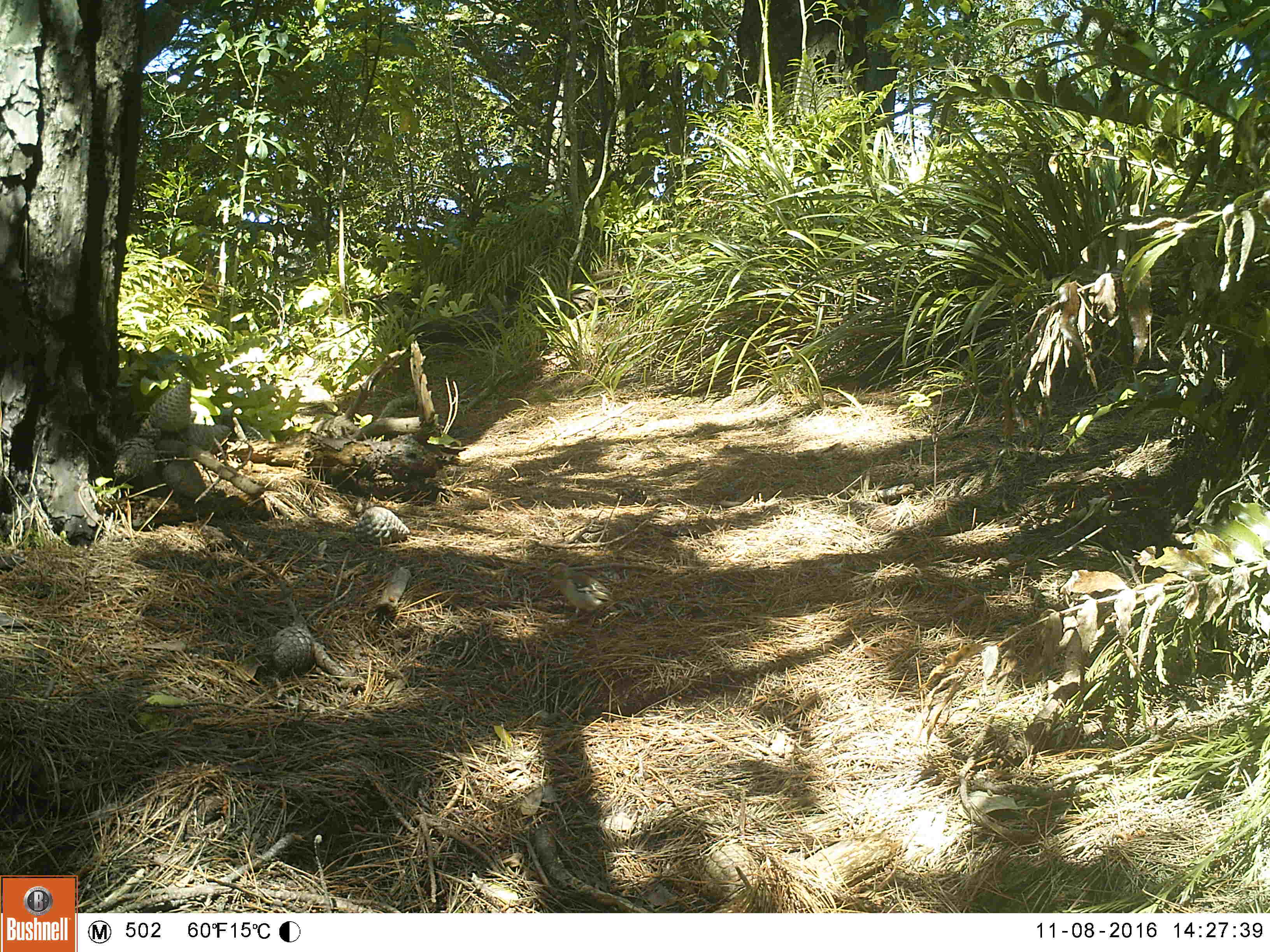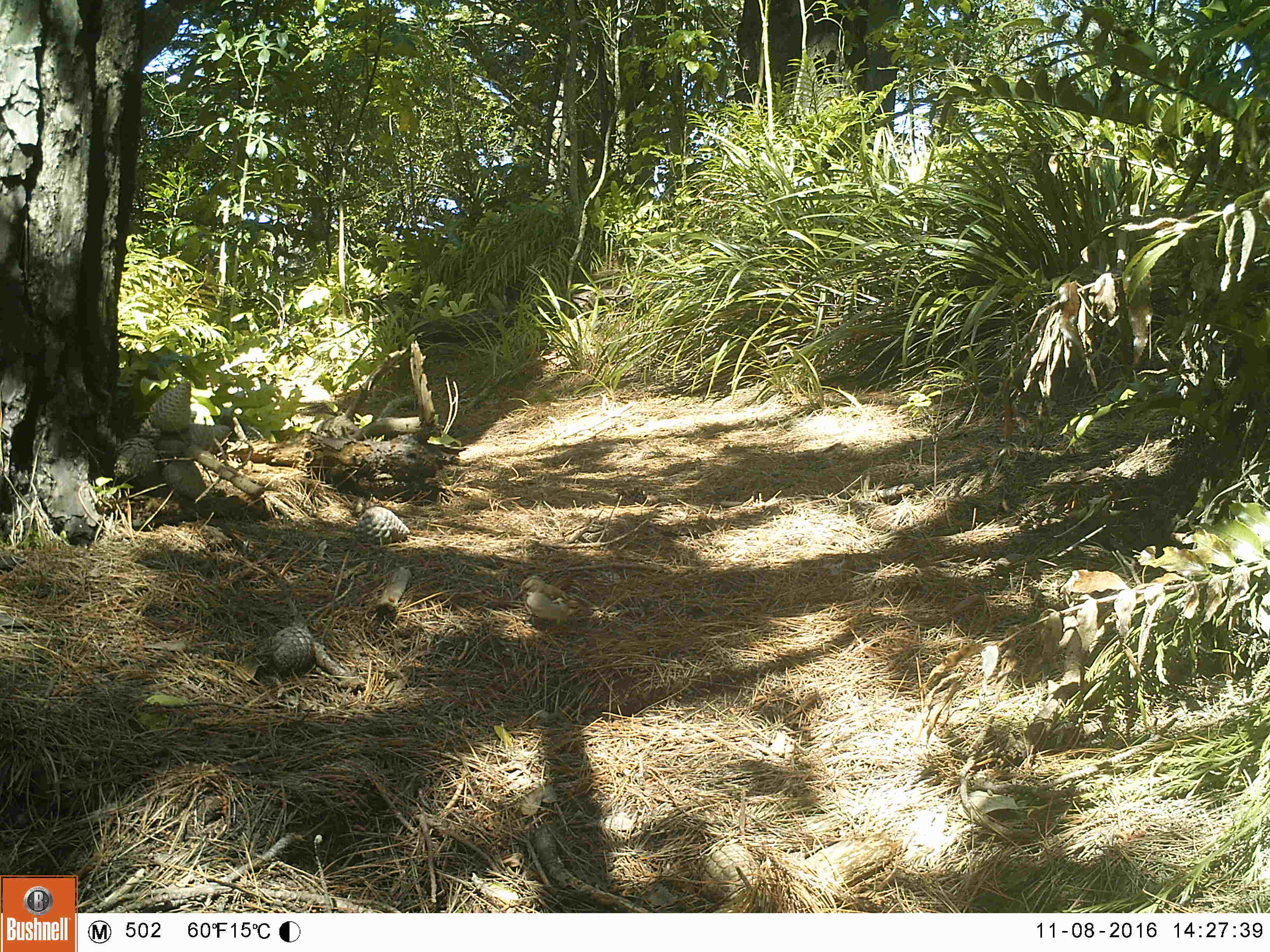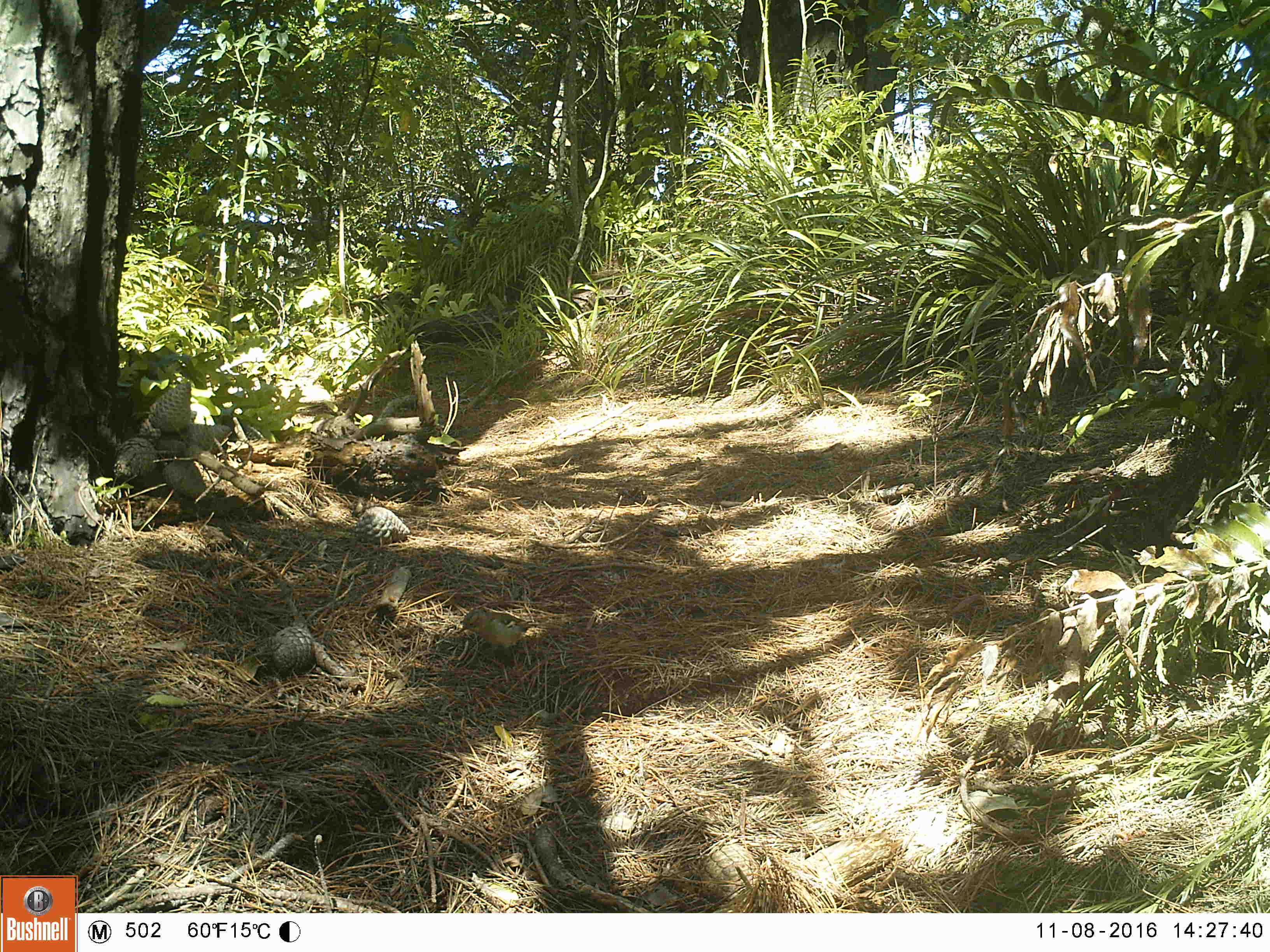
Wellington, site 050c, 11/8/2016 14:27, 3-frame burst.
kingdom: Animalia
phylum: Chordata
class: Aves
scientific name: Aves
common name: bird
Bird (Aves).